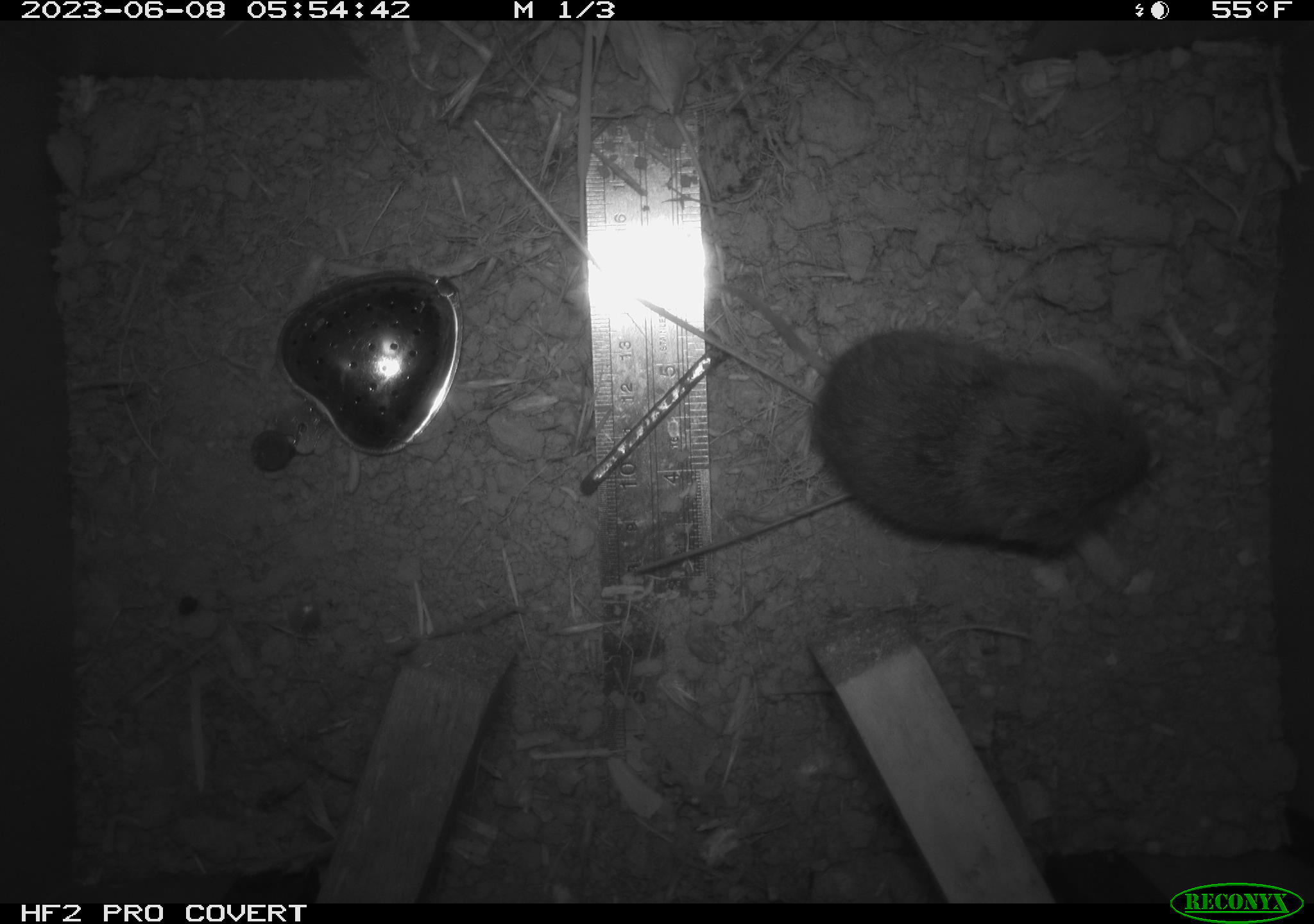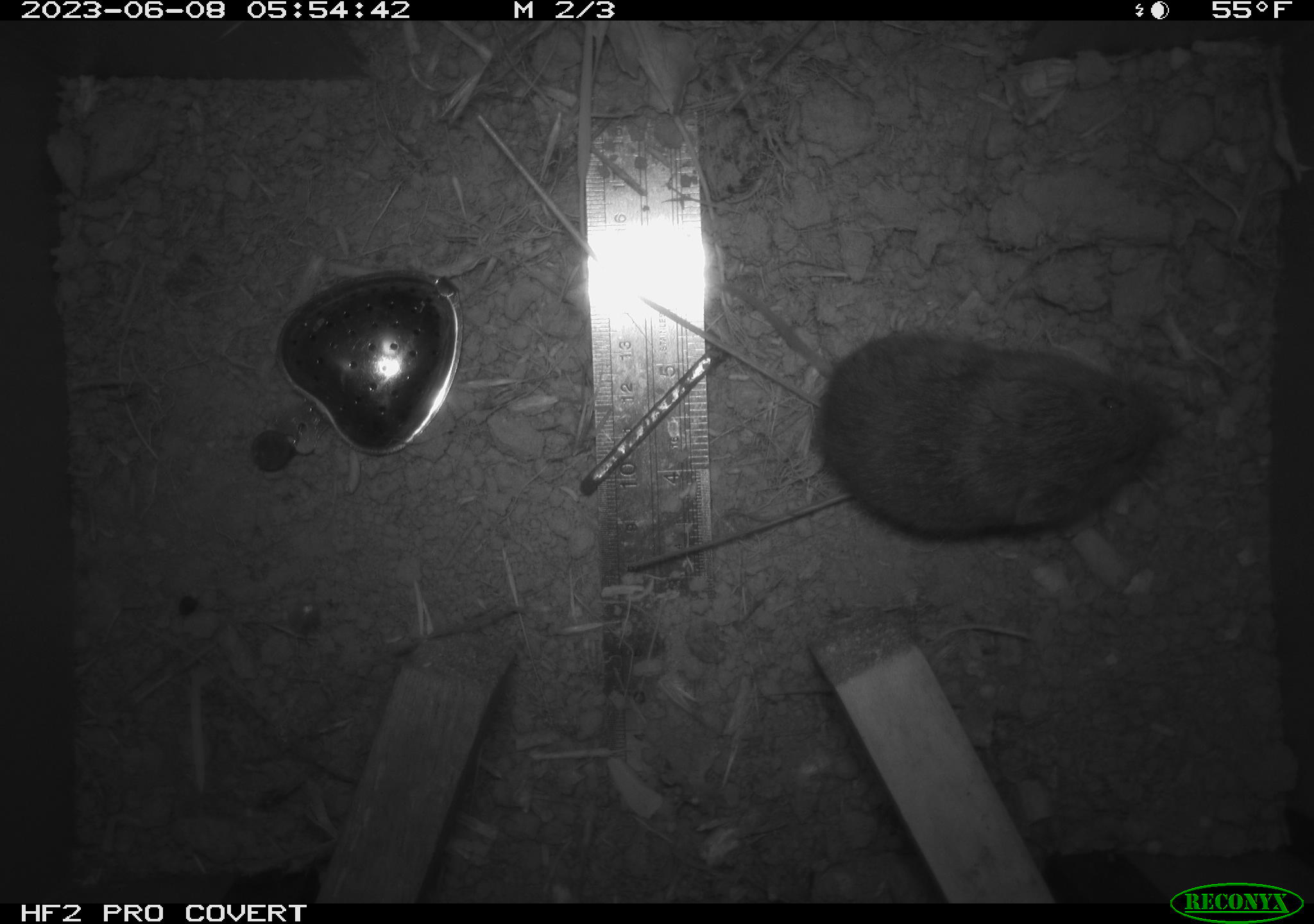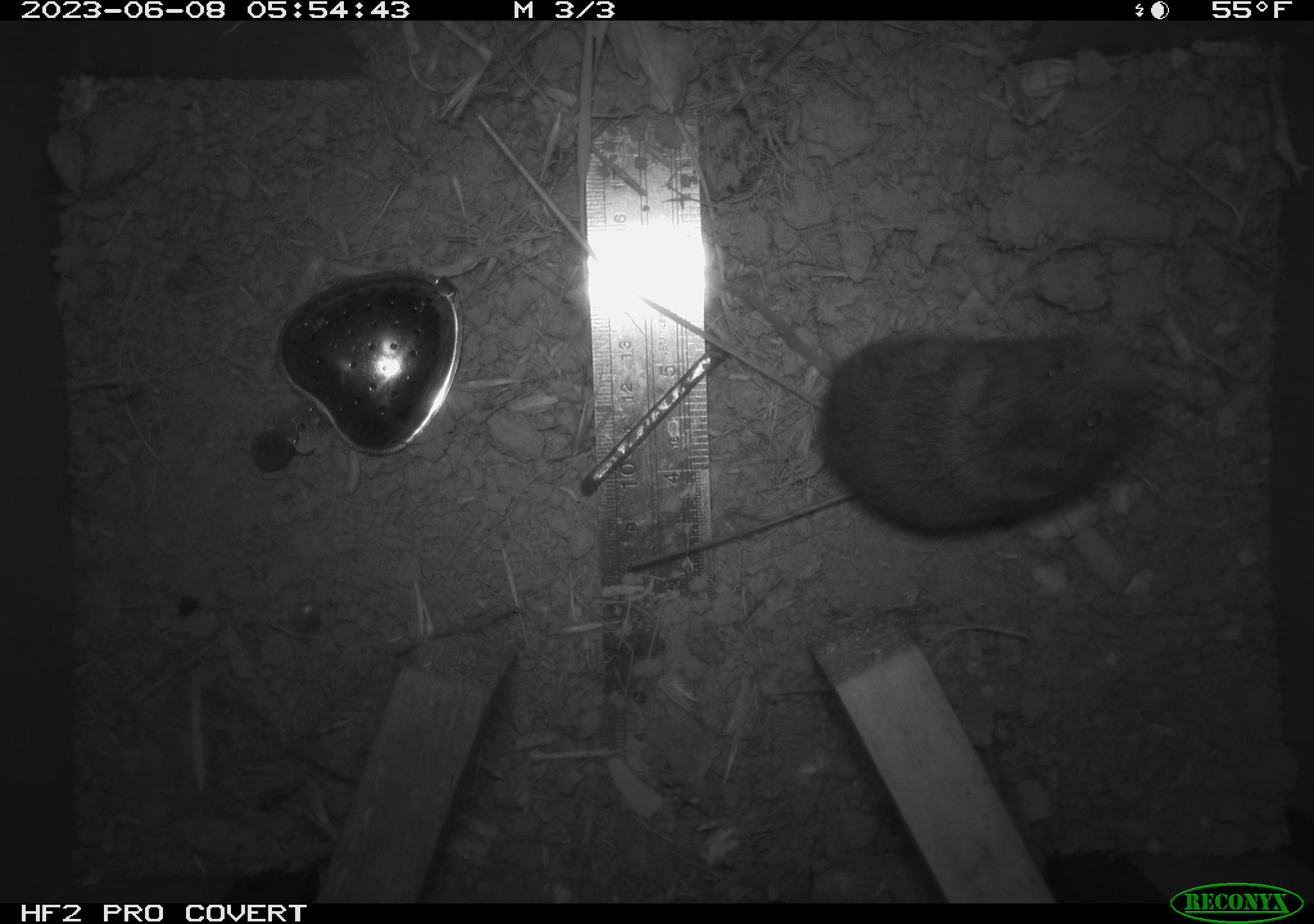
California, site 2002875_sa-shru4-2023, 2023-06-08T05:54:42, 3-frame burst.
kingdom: Animalia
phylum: Chordata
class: Mammalia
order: Rodentia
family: Cricetidae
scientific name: Arvicolinae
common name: voles, lemmings, and muskrats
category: arvicolinae subfamily